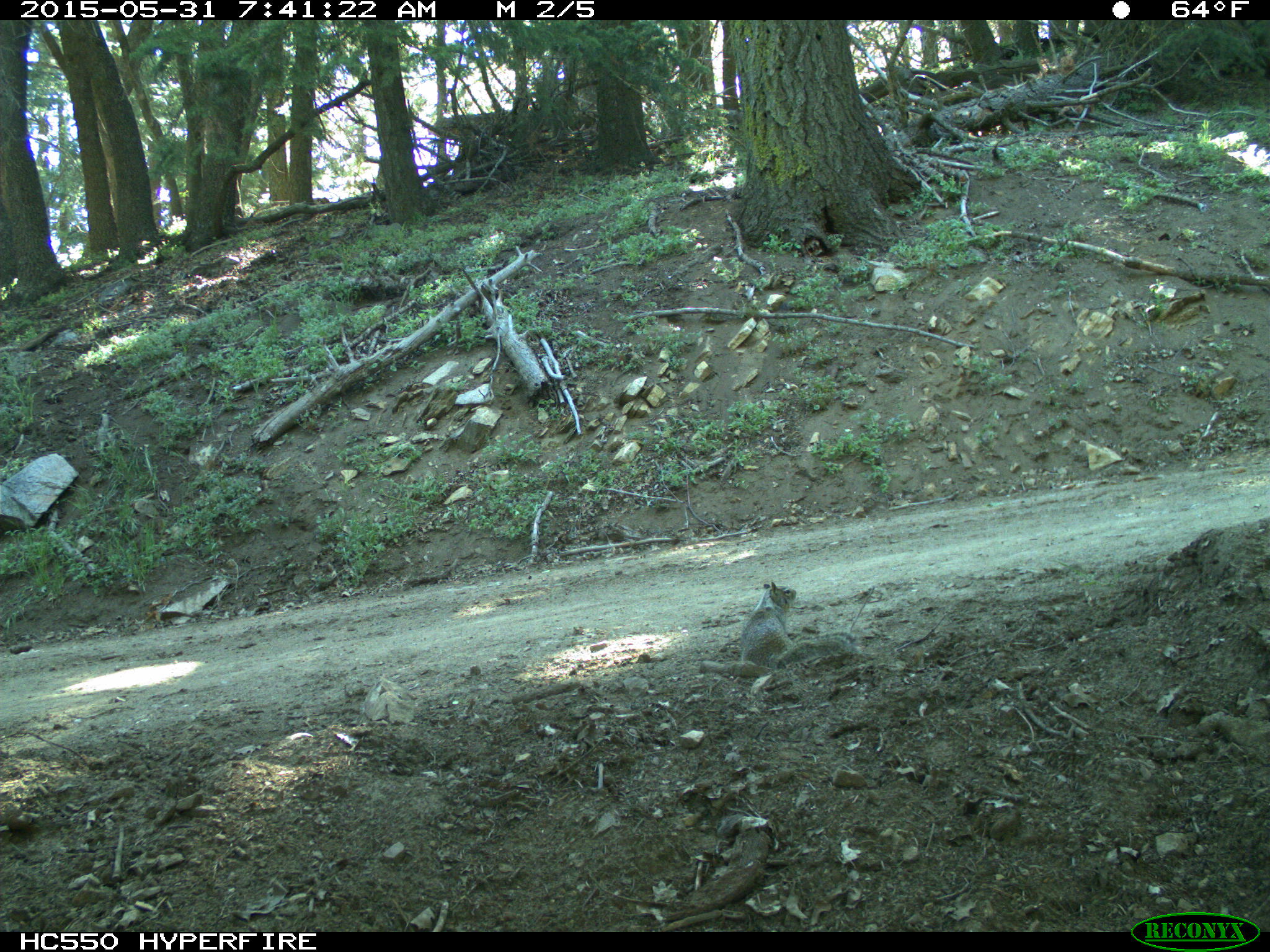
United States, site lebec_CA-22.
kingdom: Animalia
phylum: Chordata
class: Mammalia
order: Rodentia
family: Sciuridae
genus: Otospermophilus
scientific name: Otospermophilus beecheyi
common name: california ground squirrel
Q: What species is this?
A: Otospermophilus beecheyi (california ground squirrel).